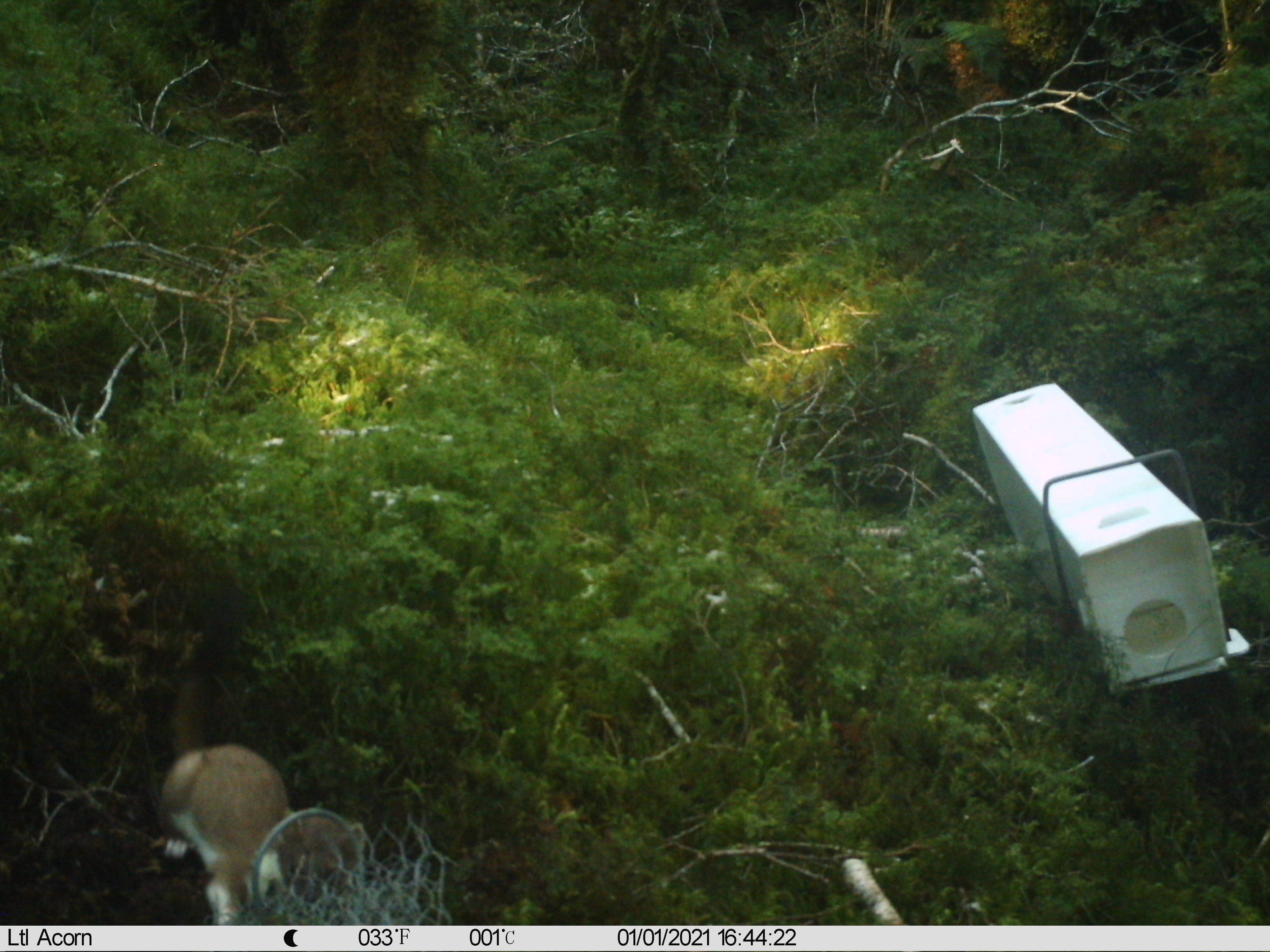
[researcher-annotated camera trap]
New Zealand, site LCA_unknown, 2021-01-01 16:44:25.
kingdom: Animalia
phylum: Chordata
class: Mammalia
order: Carnivora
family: Mustelidae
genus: Mustela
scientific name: Mustela erminea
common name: stoat